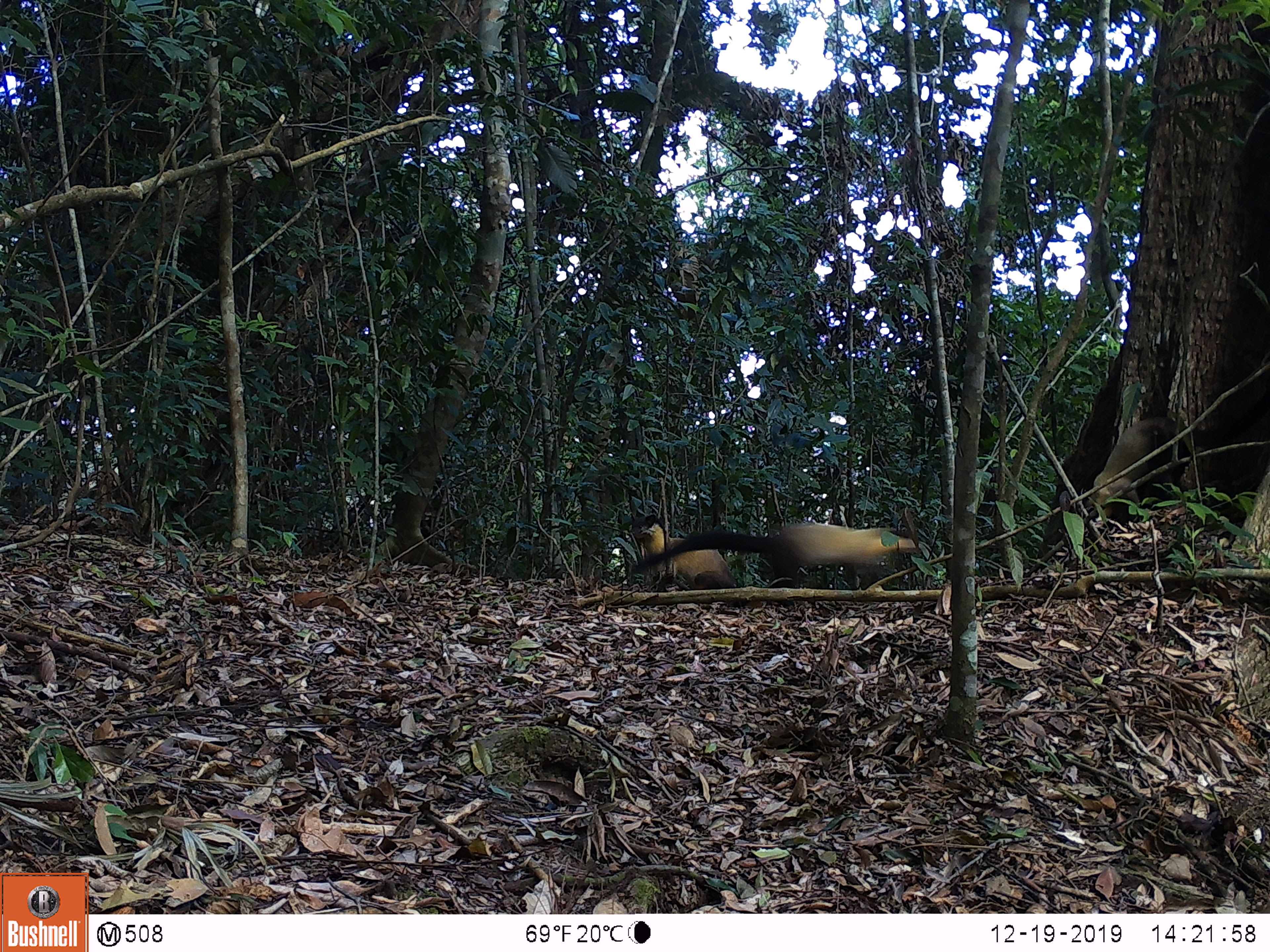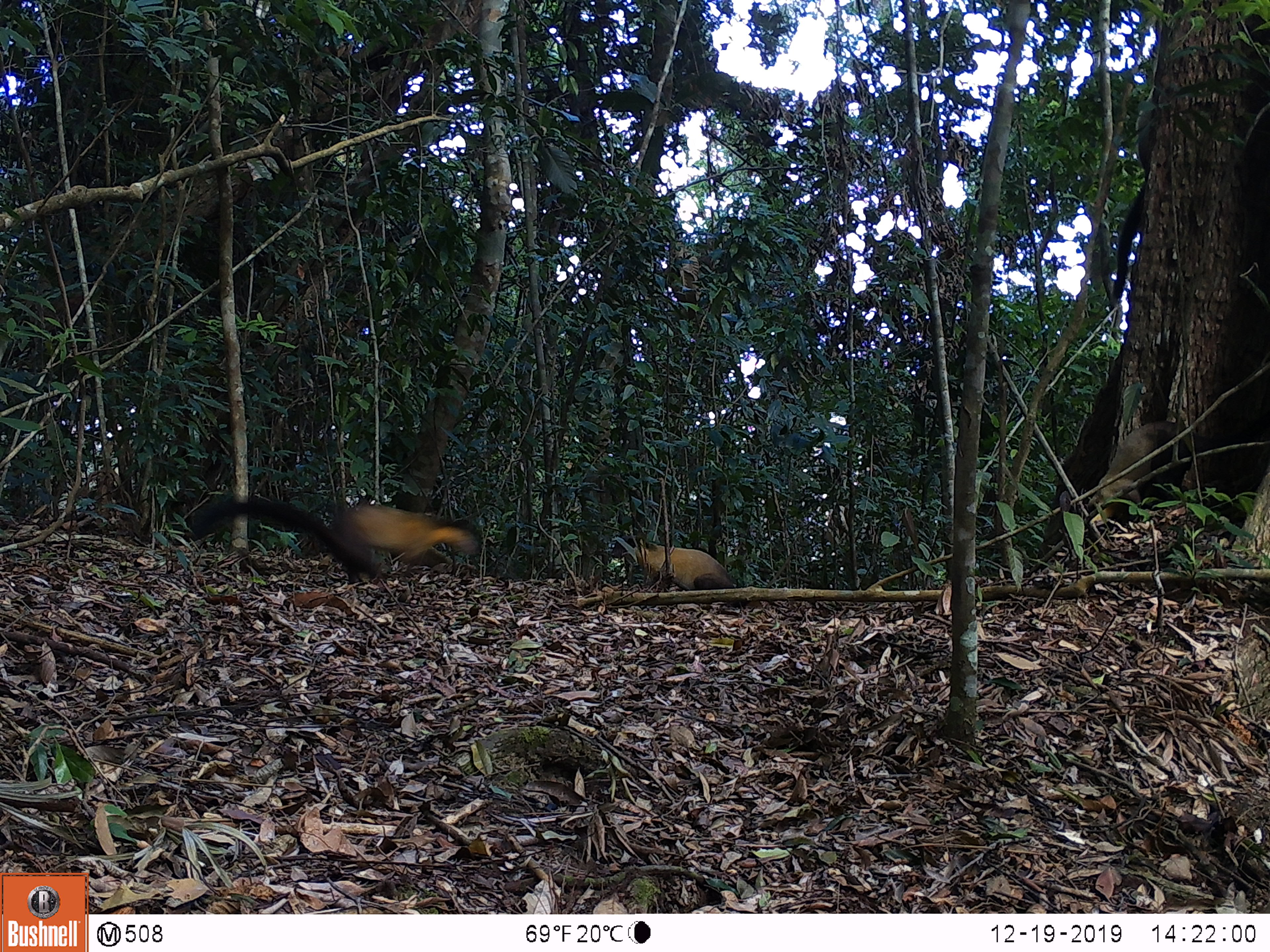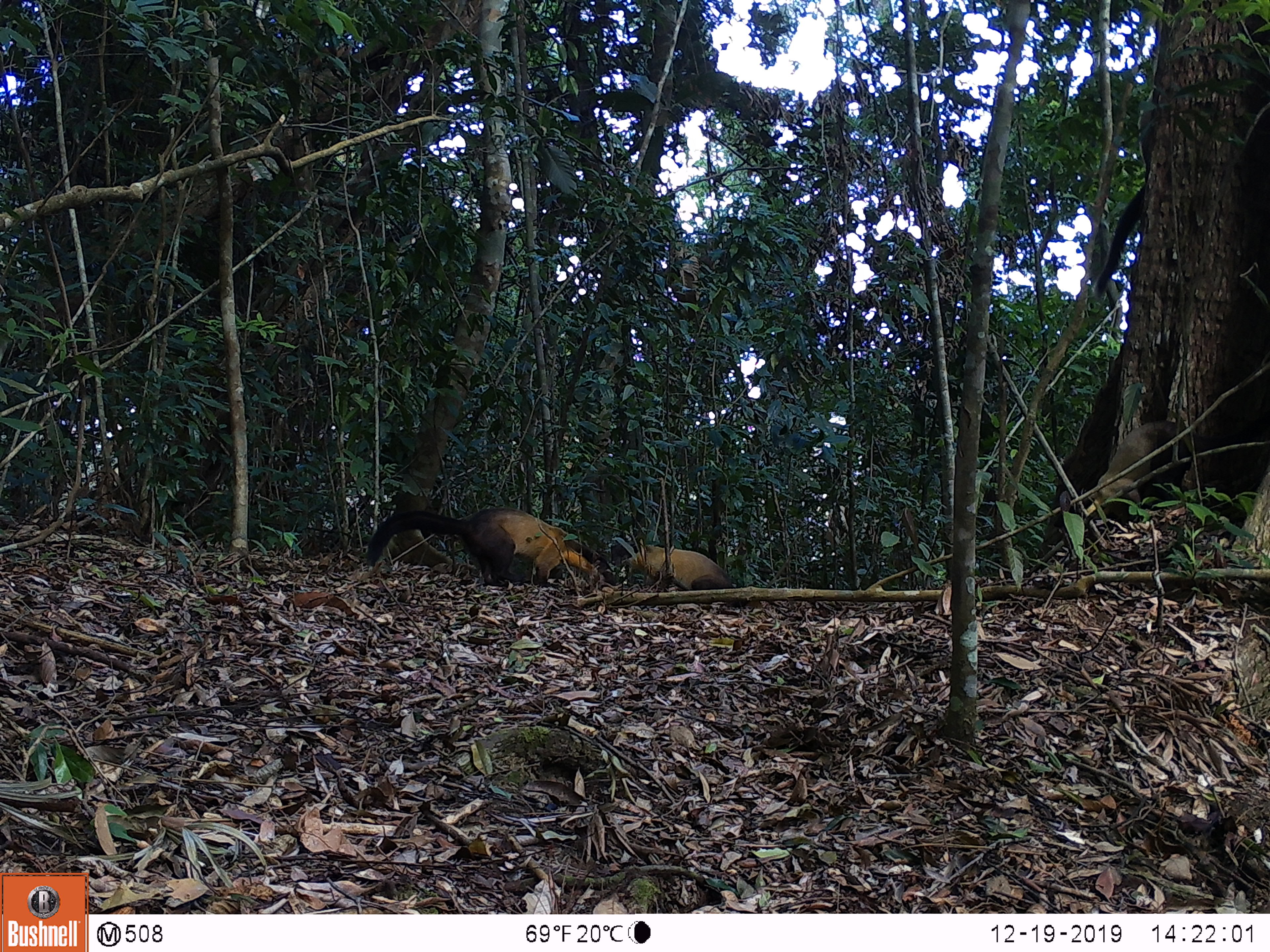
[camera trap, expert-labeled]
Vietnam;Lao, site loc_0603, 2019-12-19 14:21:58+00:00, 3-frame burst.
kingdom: Animalia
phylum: Chordata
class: Mammalia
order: Carnivora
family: Mustelidae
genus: Martes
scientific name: Martes flavigula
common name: yellow-throated marten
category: yellow throated marten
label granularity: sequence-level